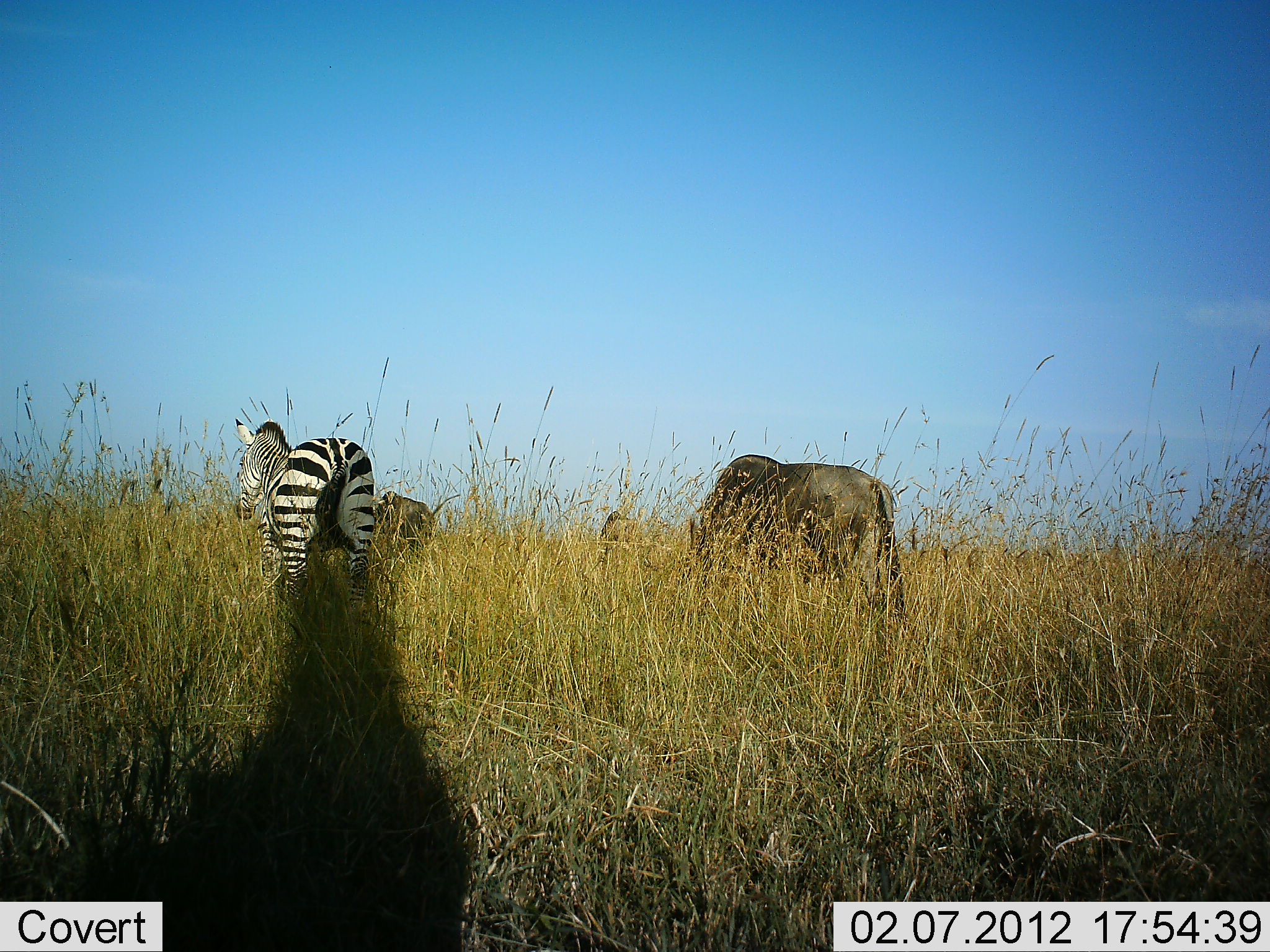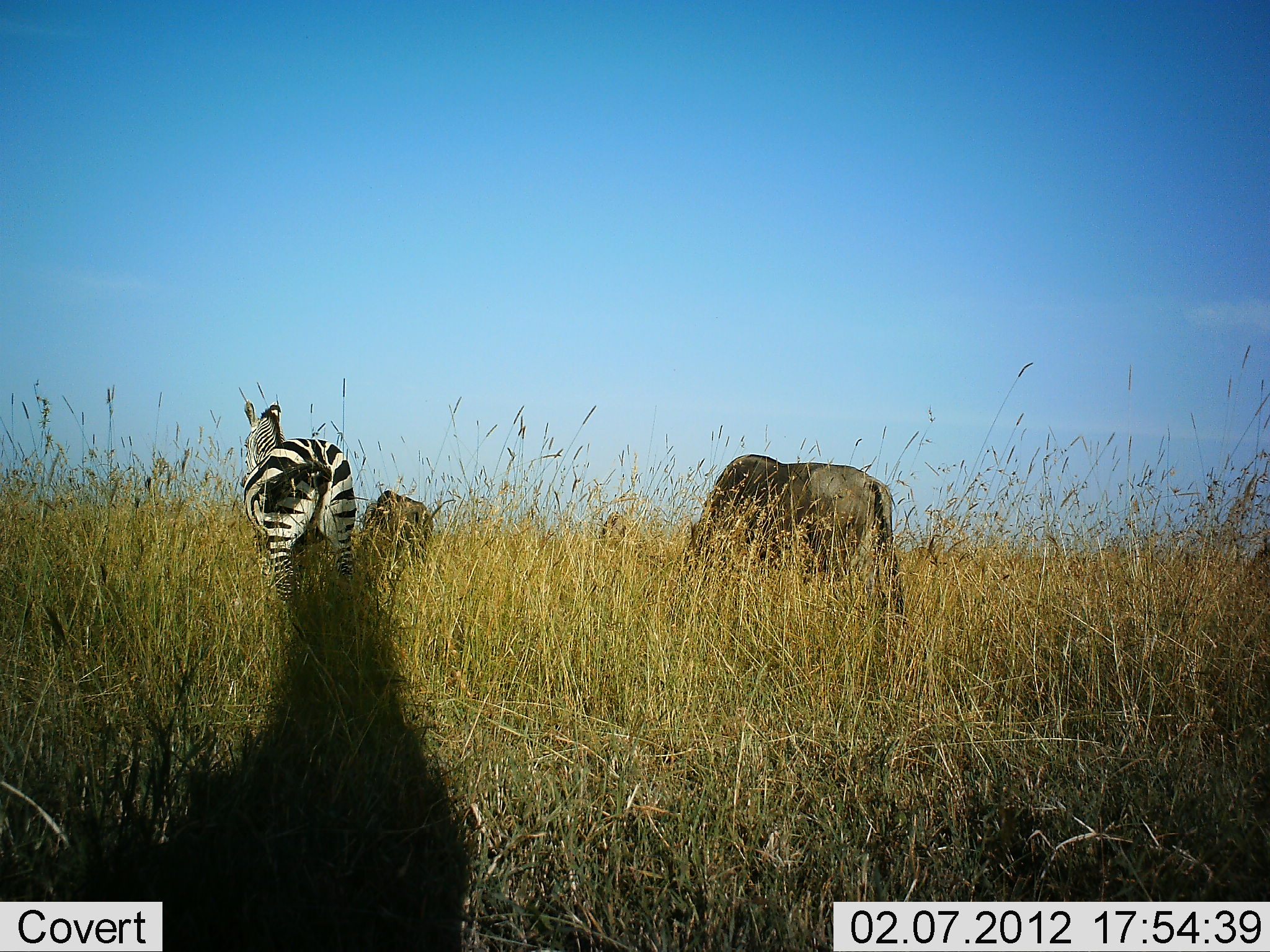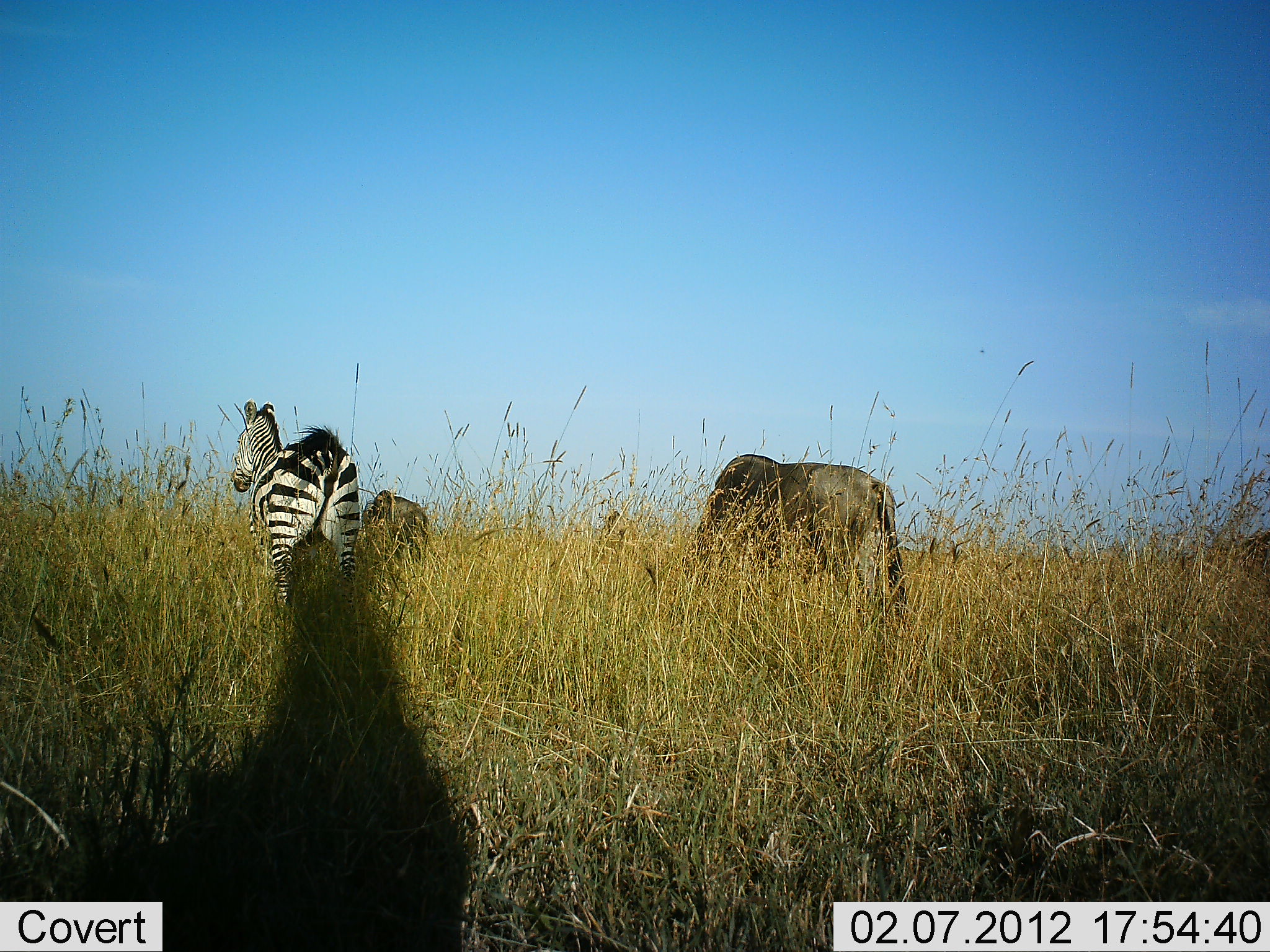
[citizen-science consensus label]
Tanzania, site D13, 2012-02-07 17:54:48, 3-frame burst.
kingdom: Animalia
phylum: Chordata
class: Mammalia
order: Artiodactyla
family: Bovidae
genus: Connochaetes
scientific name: Connochaetes taurinus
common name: blue wildebeest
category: wildebeest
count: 2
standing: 23%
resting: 0%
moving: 14%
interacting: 0%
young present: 0%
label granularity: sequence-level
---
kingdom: Animalia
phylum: Chordata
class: Mammalia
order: Perissodactyla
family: Equidae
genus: Equus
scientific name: Equus quagga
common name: plains zebra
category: zebra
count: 1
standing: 63%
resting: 0%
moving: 27%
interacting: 0%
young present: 0%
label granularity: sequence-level